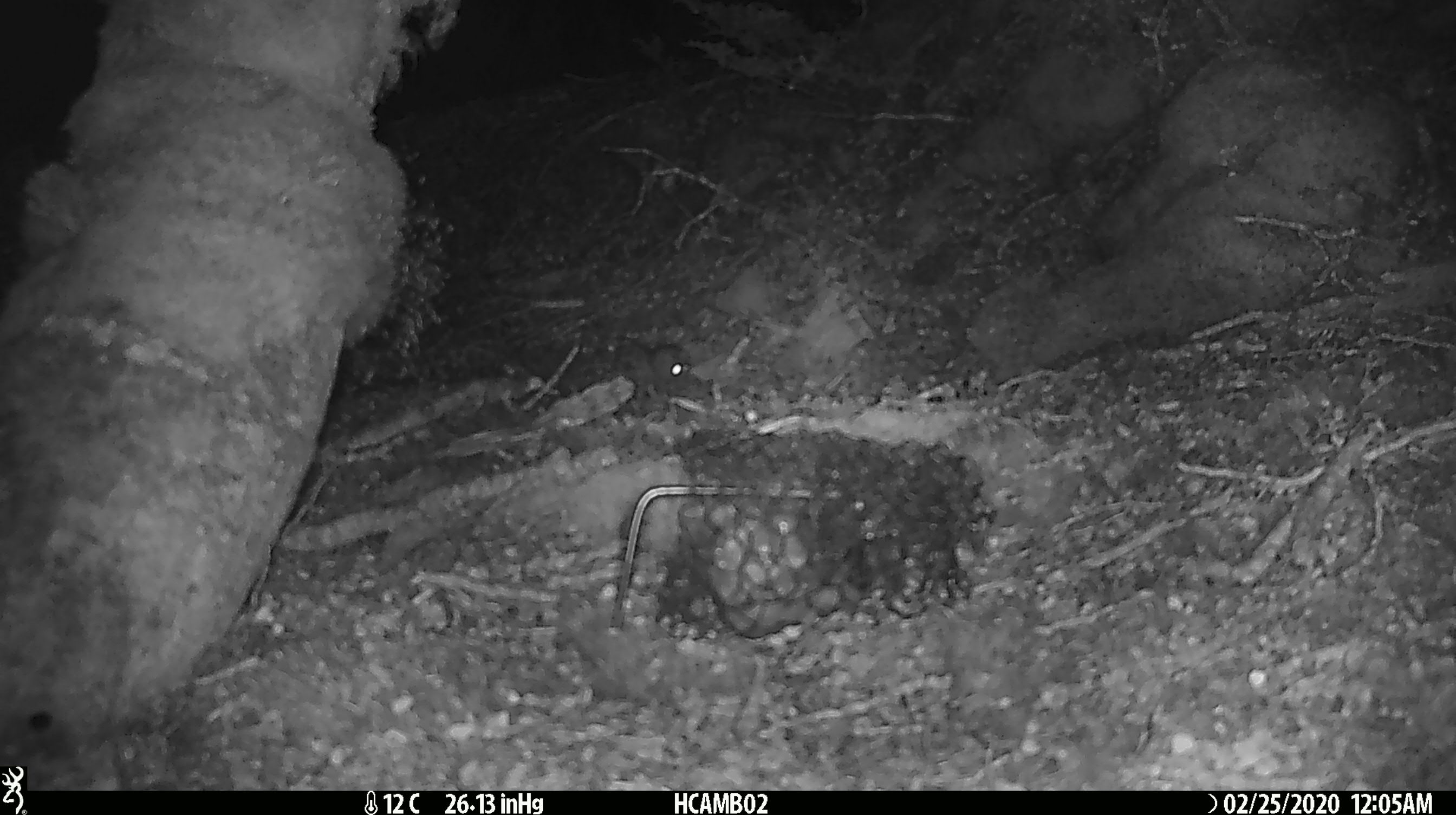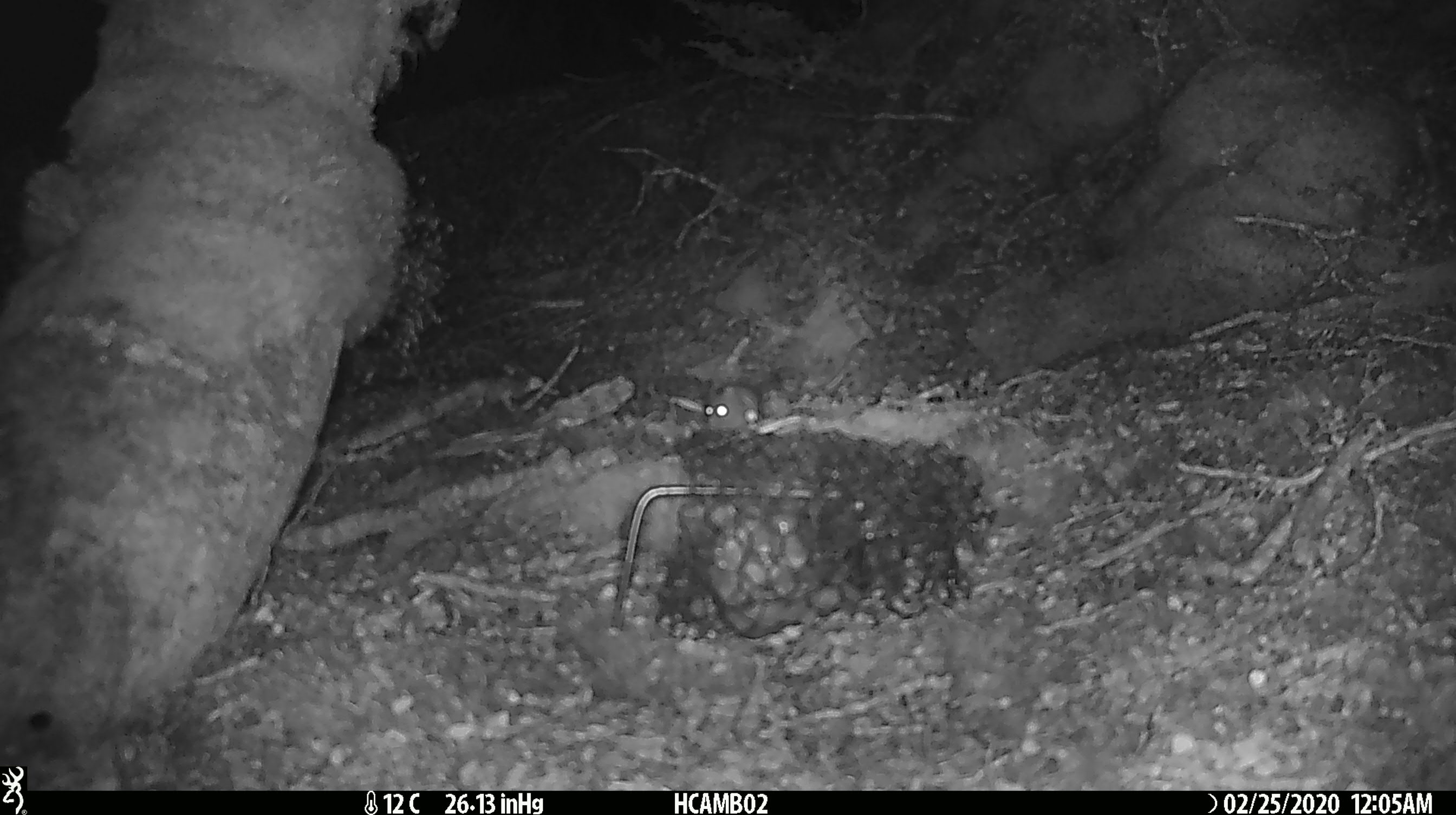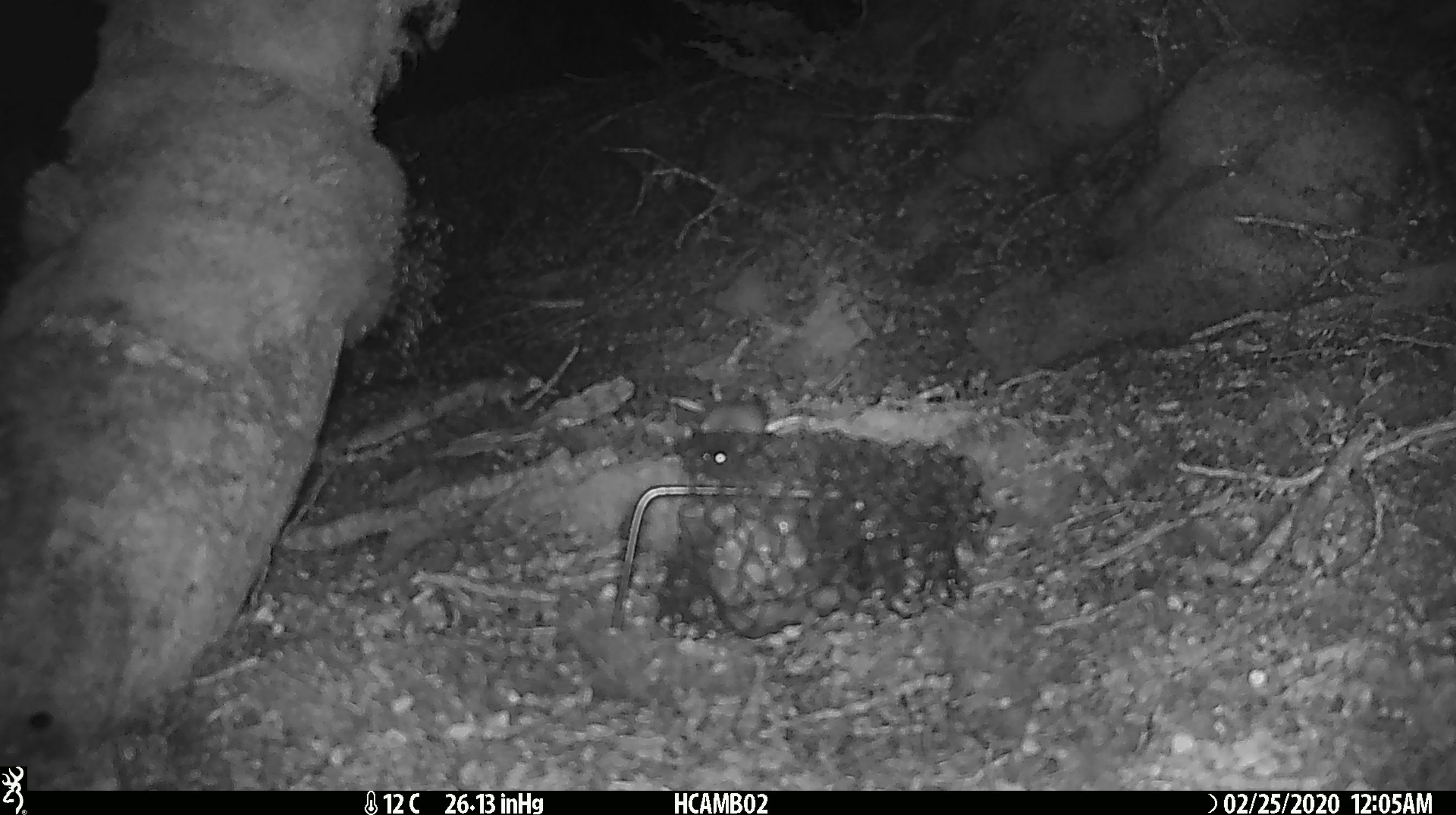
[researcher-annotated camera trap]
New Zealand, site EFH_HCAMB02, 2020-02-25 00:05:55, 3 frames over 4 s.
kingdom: Animalia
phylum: Chordata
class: Mammalia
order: Rodentia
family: Muridae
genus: Mus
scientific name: Mus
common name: mouse